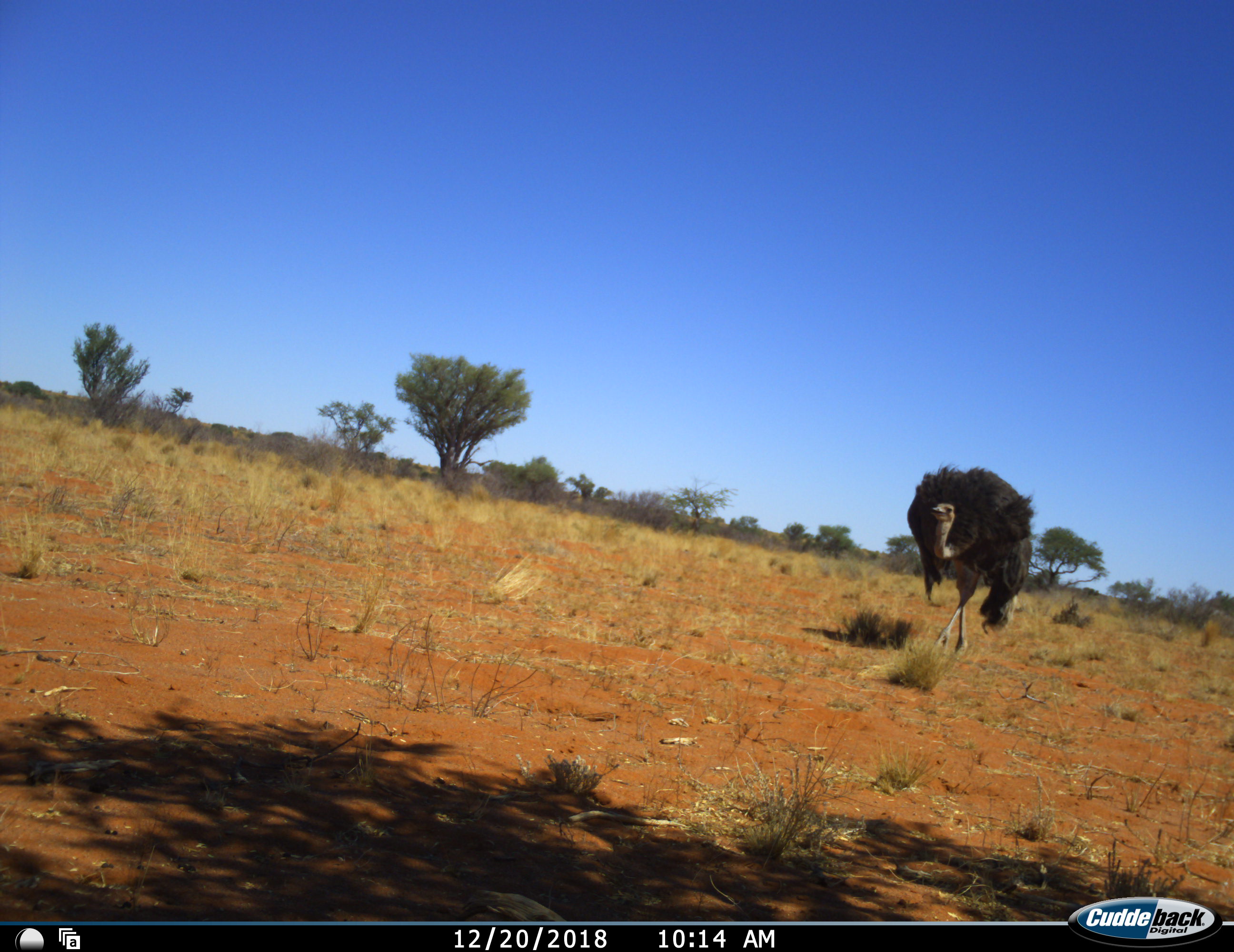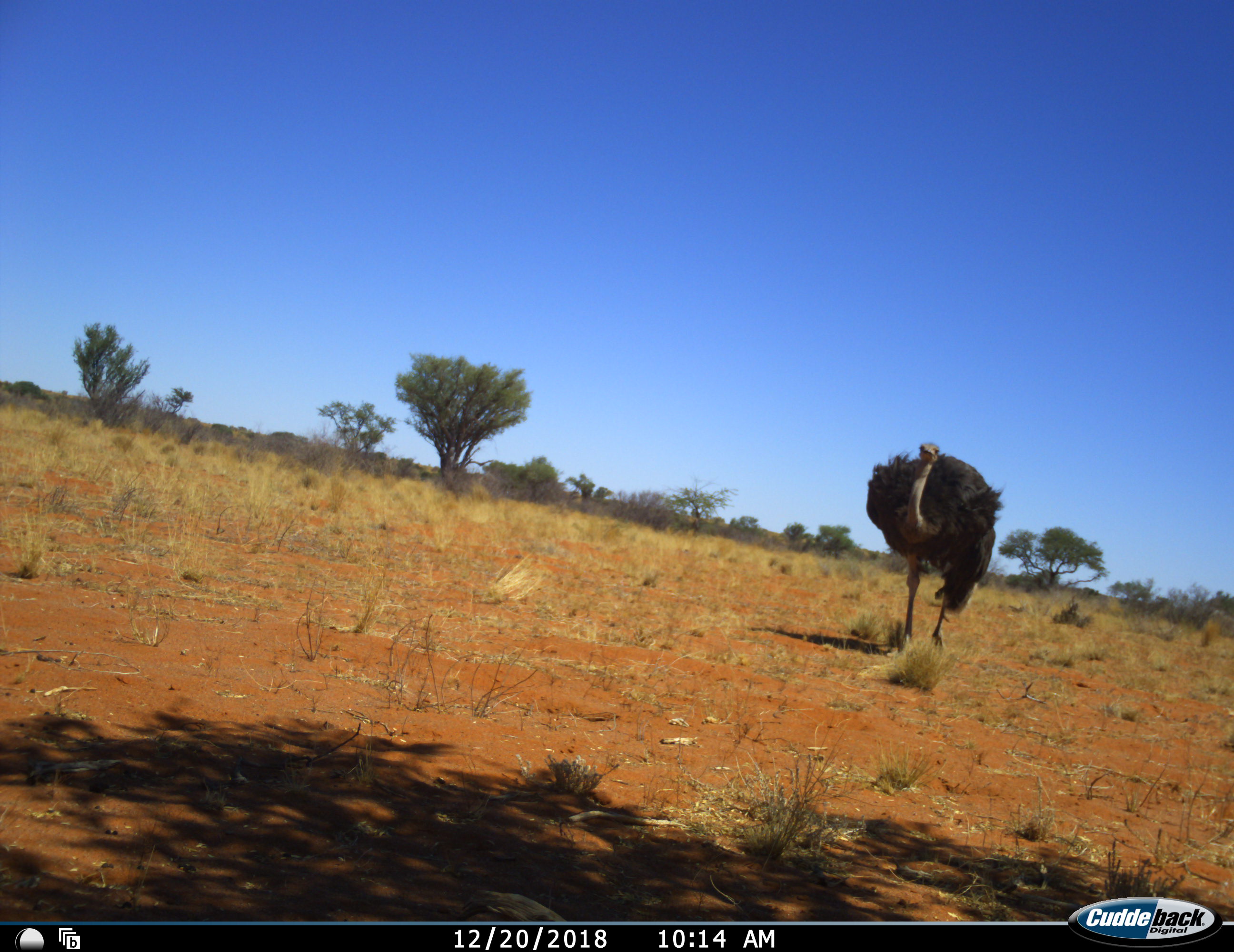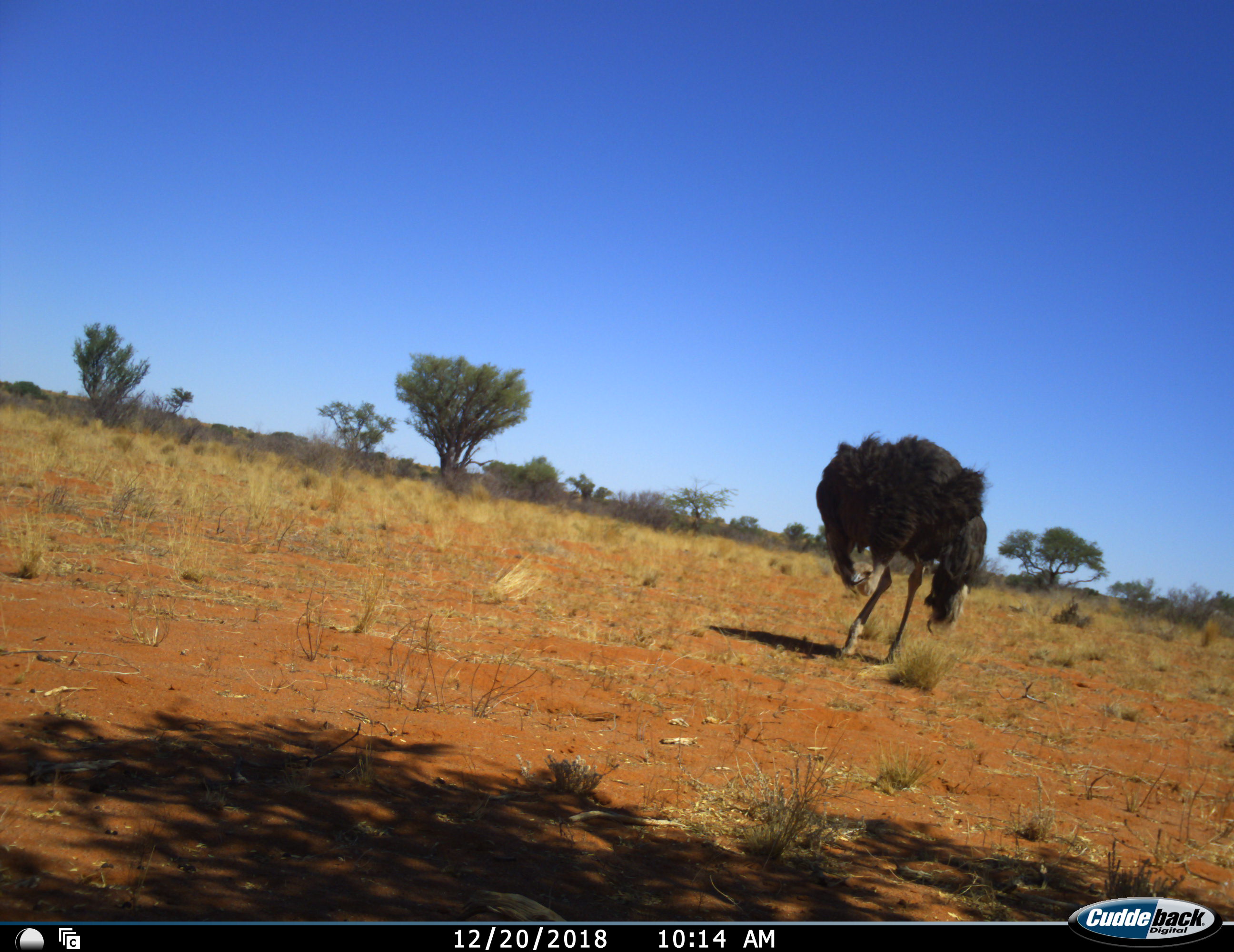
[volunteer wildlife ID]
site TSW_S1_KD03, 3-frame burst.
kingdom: Animalia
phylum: Chordata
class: Aves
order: Struthioniformes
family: Struthionidae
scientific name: Struthionidae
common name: ostrich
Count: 1.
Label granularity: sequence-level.